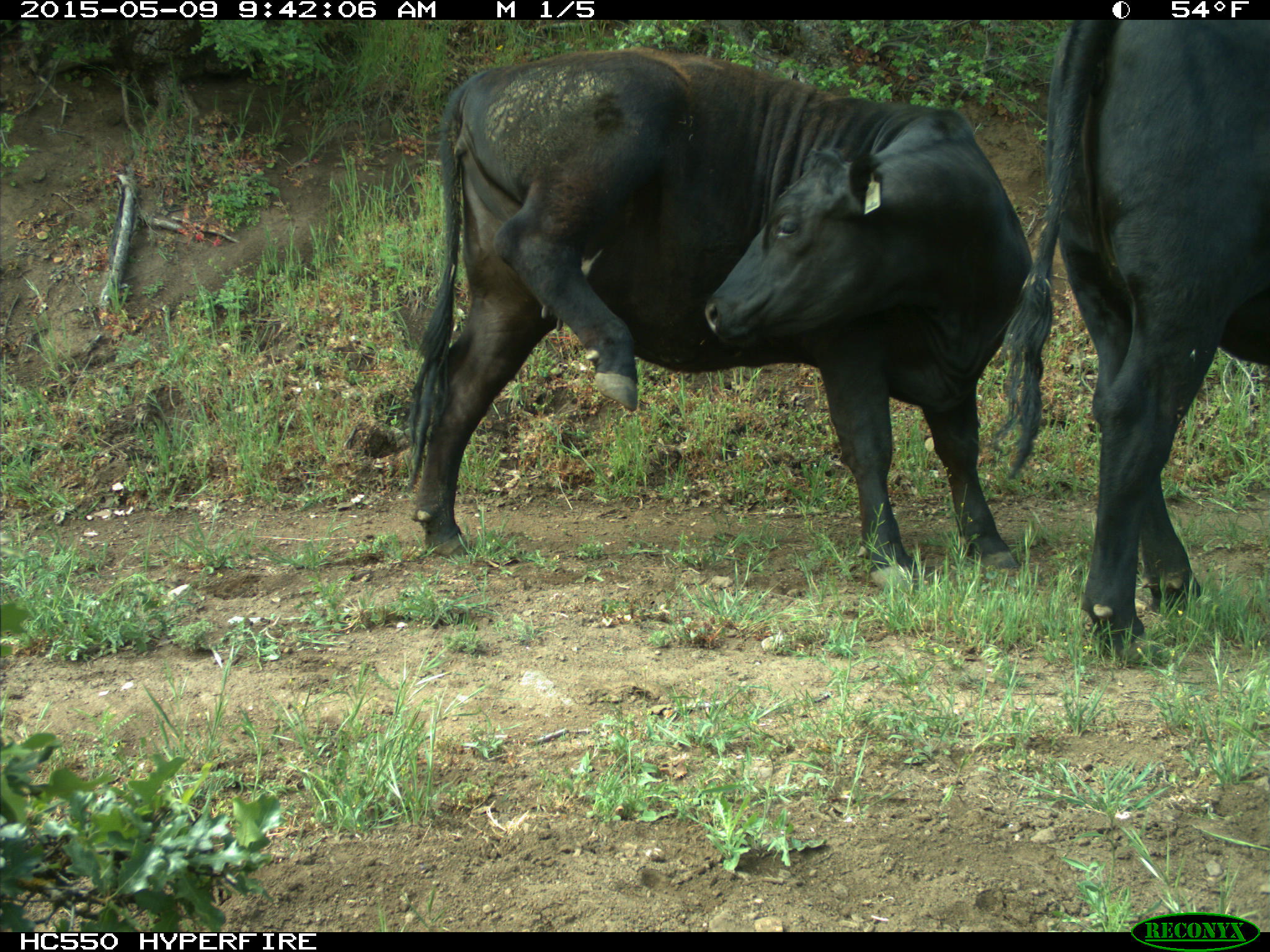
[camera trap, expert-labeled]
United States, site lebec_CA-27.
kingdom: Animalia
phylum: Chordata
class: Mammalia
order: Artiodactyla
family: Bovidae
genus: Bos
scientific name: Bos taurus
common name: domestic cow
Bos taurus (domestic cow).